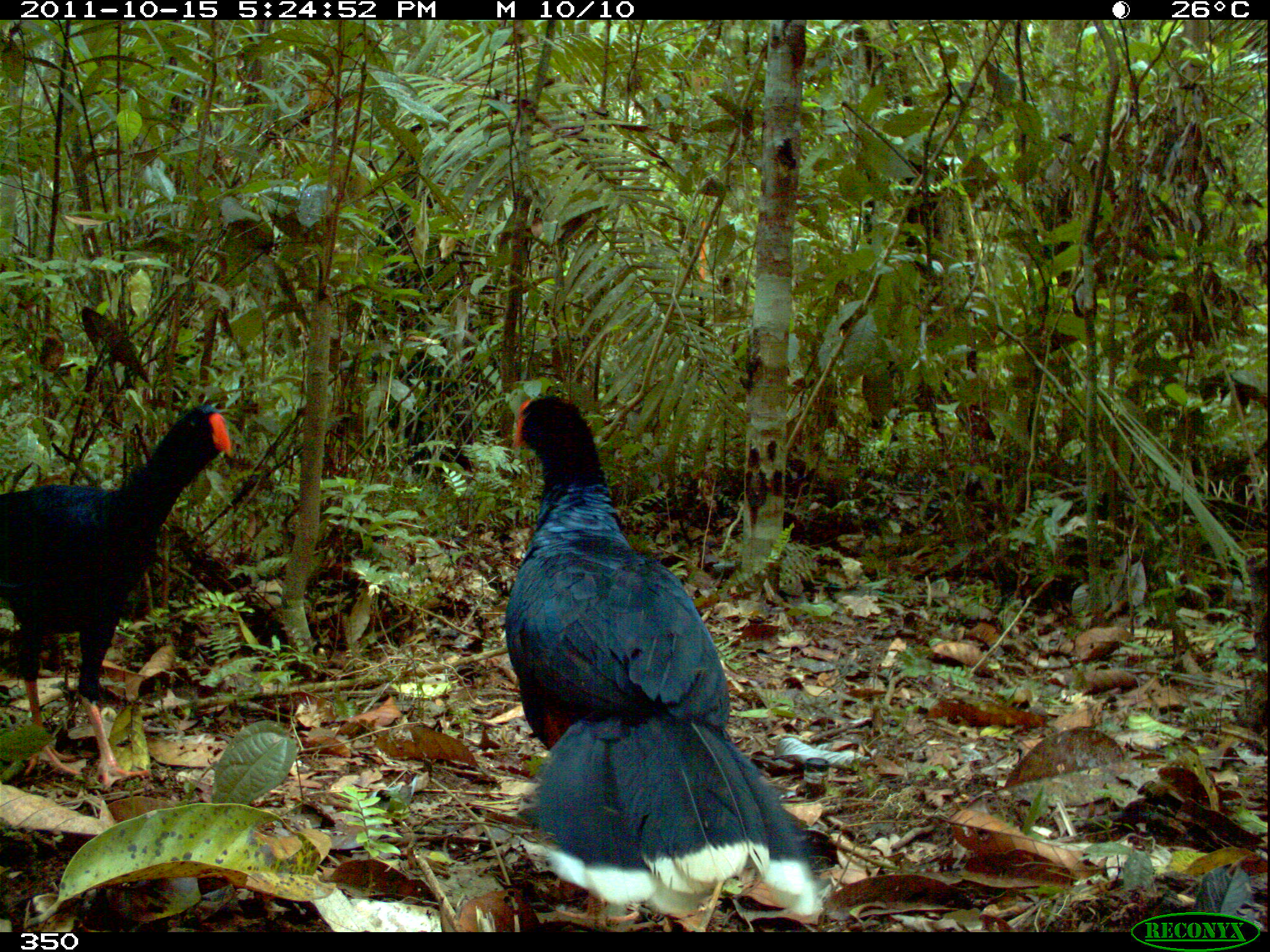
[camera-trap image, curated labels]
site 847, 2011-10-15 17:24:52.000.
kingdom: Animalia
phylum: Chordata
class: Aves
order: Galliformes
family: Cracidae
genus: Mitu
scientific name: Mitu tuberosum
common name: razor-billed curassow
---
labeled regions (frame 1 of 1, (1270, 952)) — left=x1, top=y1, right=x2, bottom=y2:
mitu tuberosum: left=504, top=395, right=826, bottom=925; left=1, top=403, right=235, bottom=794